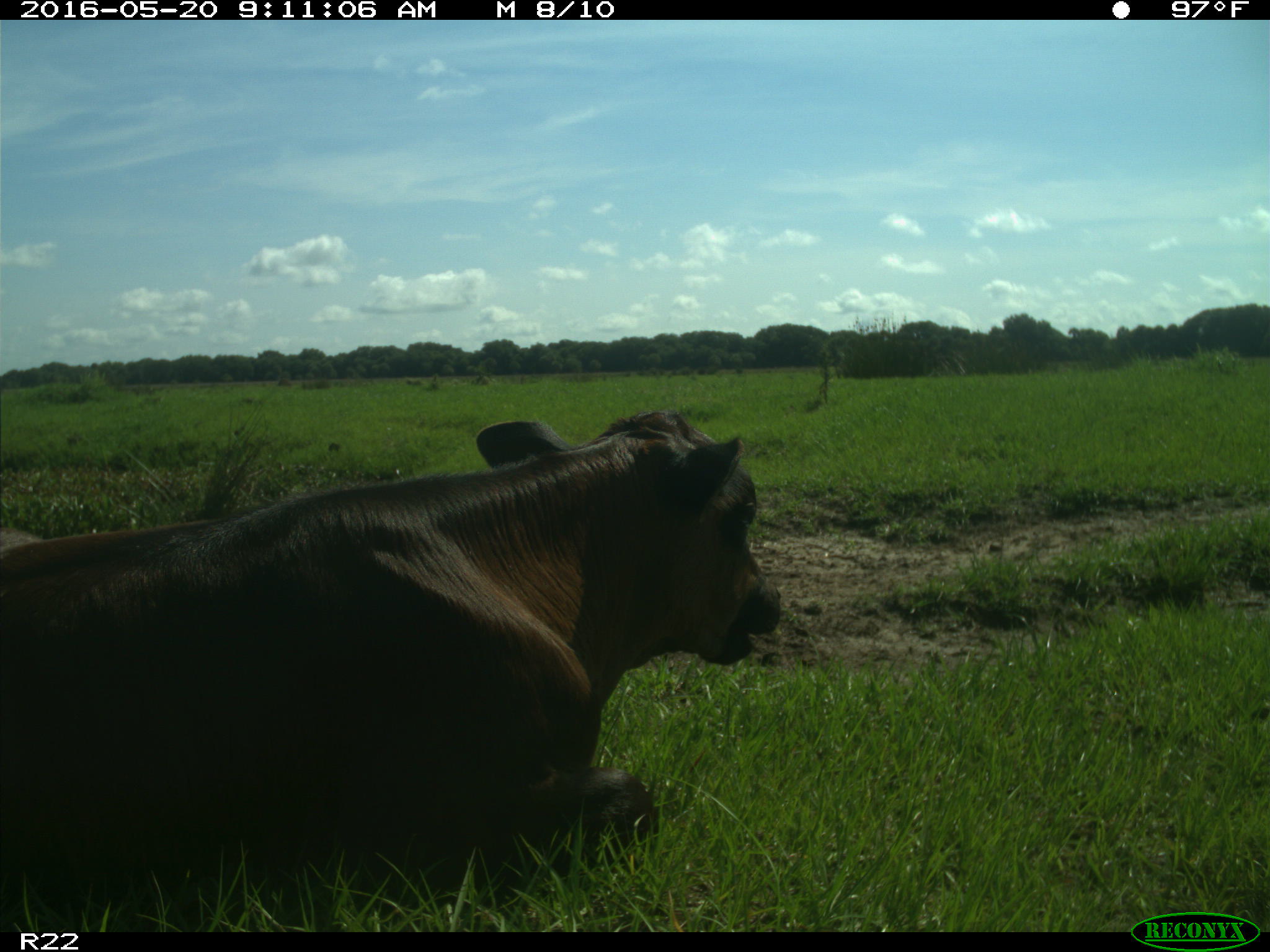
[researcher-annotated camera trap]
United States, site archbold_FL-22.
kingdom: Animalia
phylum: Chordata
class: Mammalia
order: Artiodactyla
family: Bovidae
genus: Bos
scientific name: Bos taurus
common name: domestic cow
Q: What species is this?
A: Bos taurus (domestic cow).